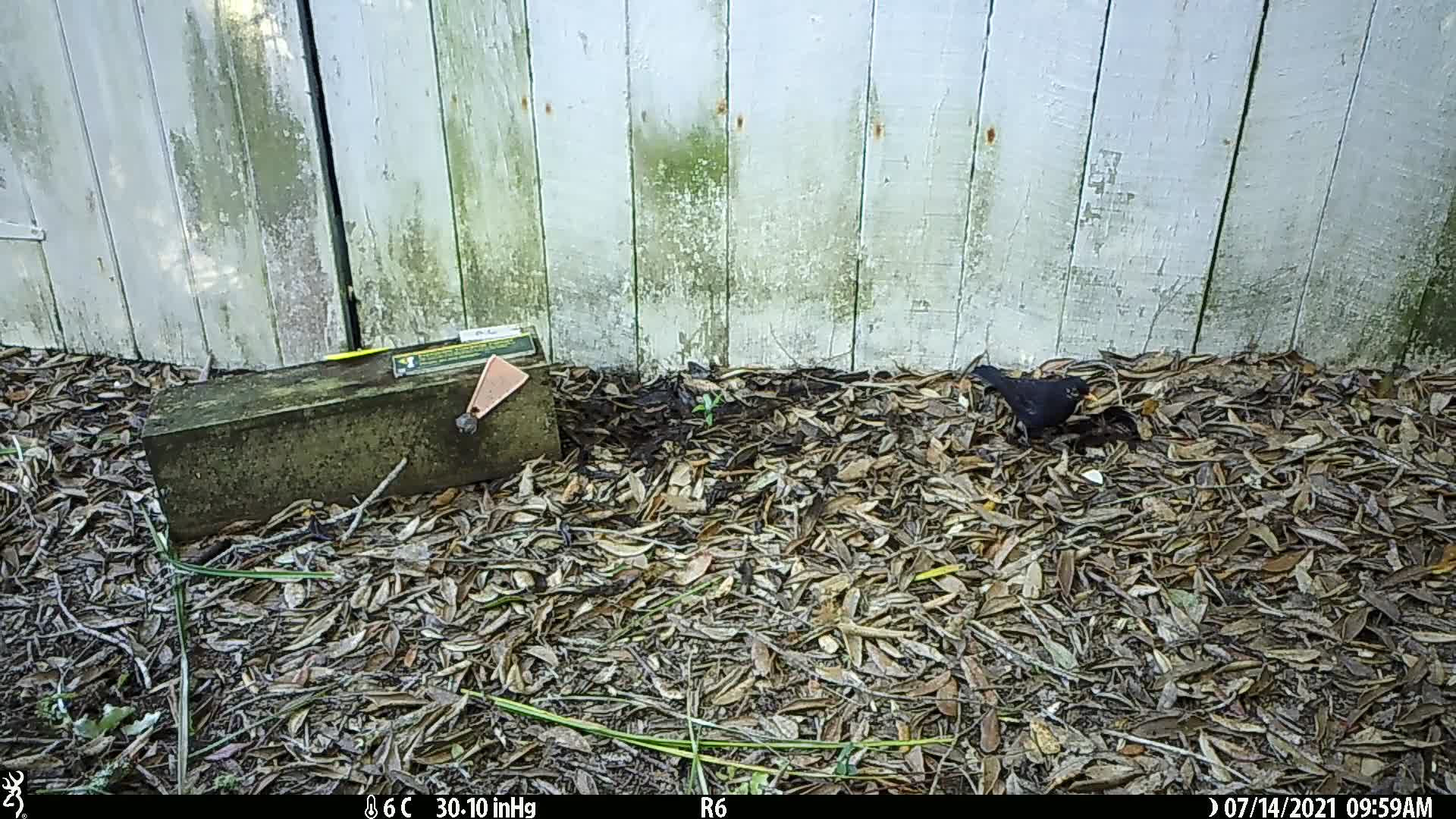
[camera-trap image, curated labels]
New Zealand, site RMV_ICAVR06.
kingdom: Animalia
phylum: Chordata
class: Aves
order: Passeriformes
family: Turdidae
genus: Turdus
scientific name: Turdus merula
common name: eurasian blackbird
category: blackbird